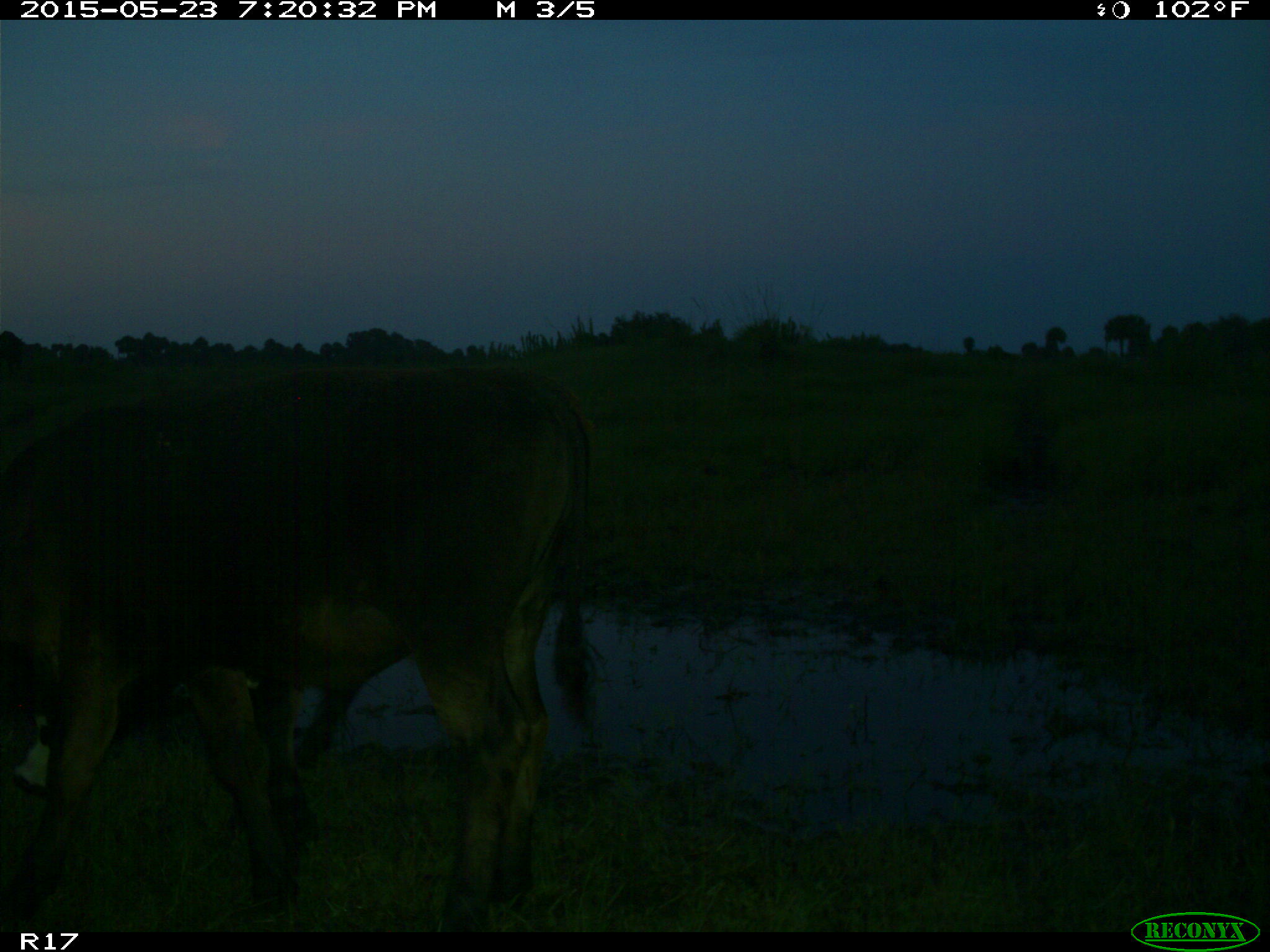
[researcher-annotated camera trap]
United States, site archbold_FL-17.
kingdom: Animalia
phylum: Chordata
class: Mammalia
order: Artiodactyla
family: Bovidae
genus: Bos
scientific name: Bos taurus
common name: domestic cow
Bos taurus (domestic cow).